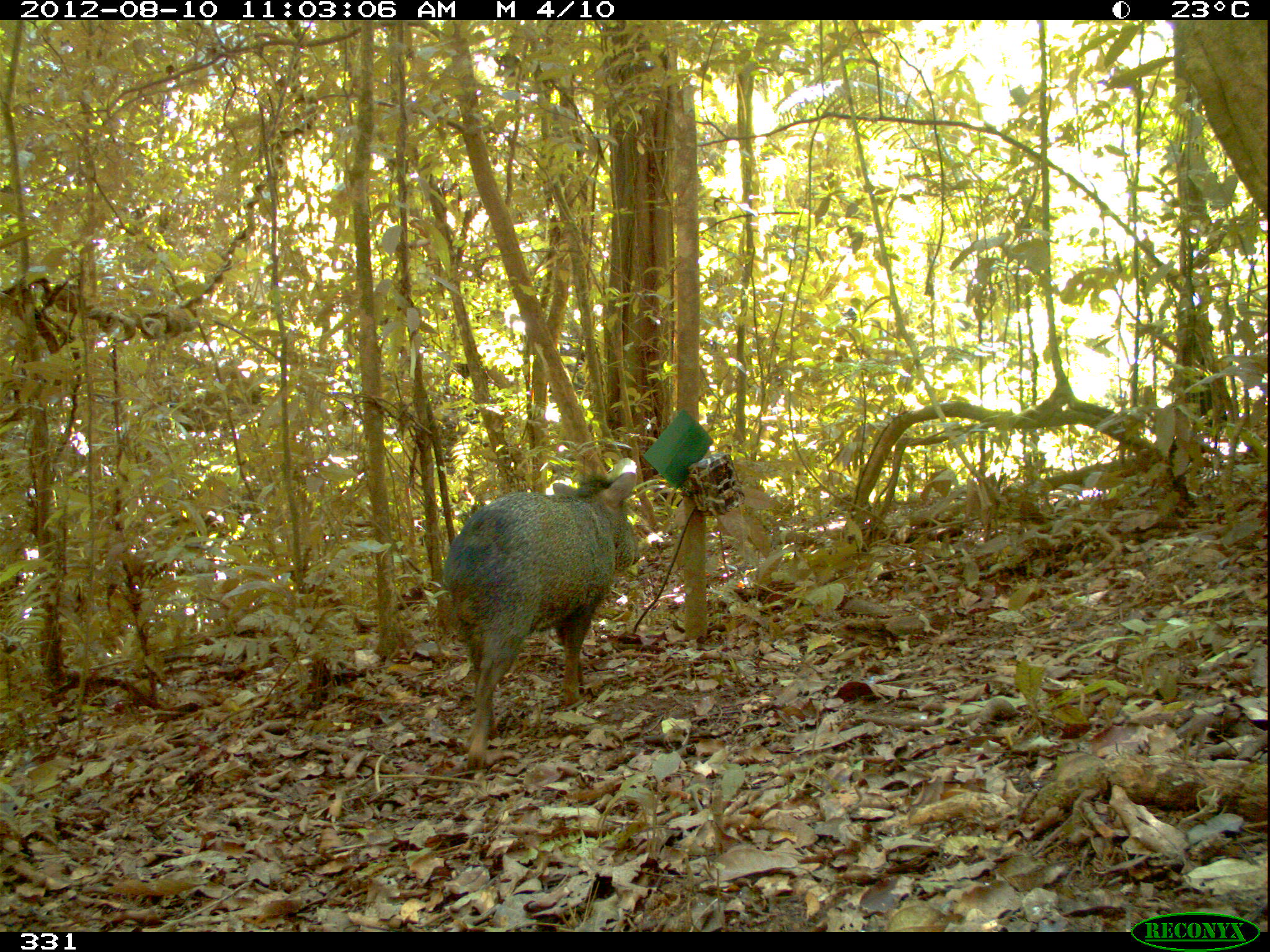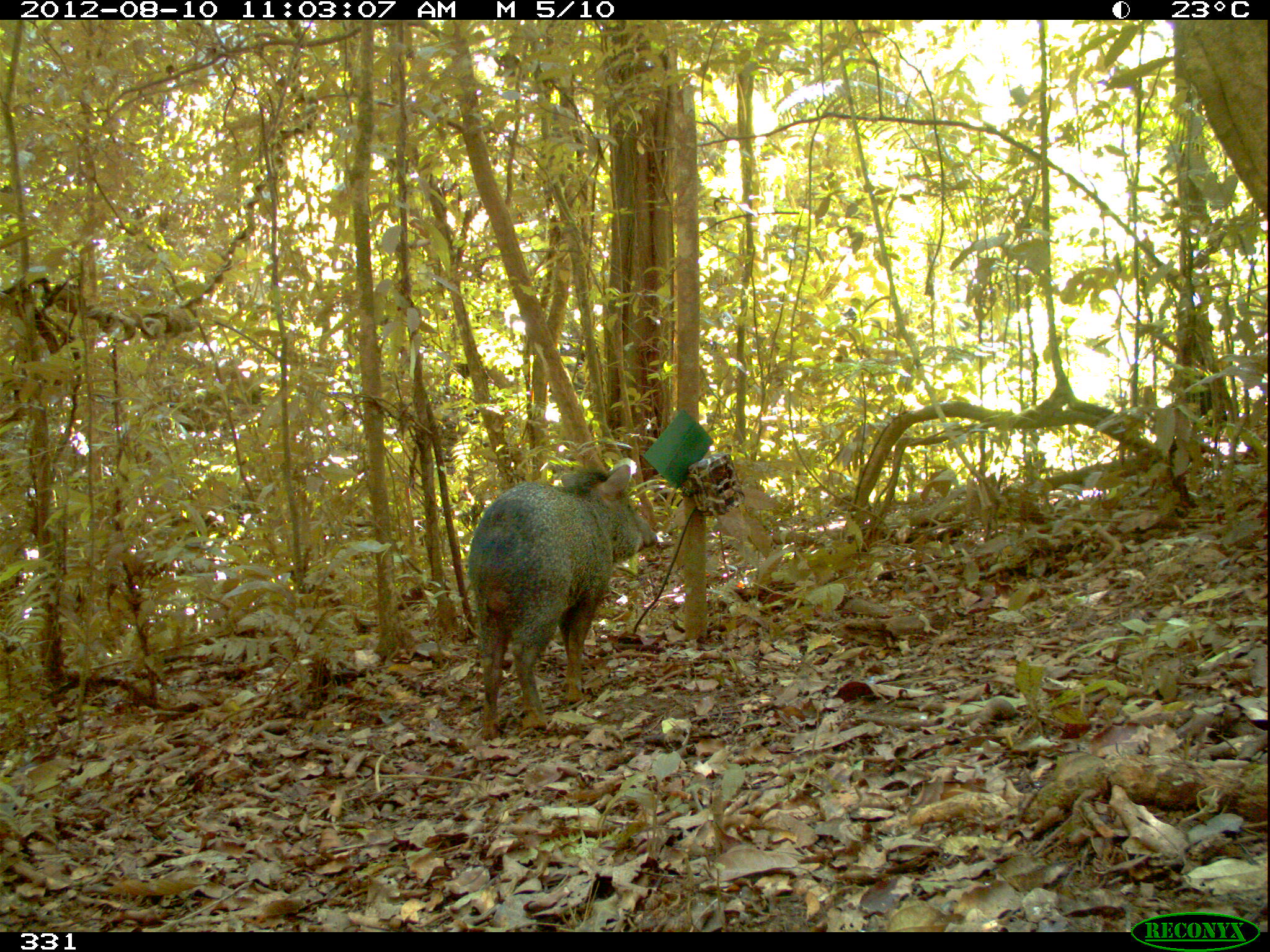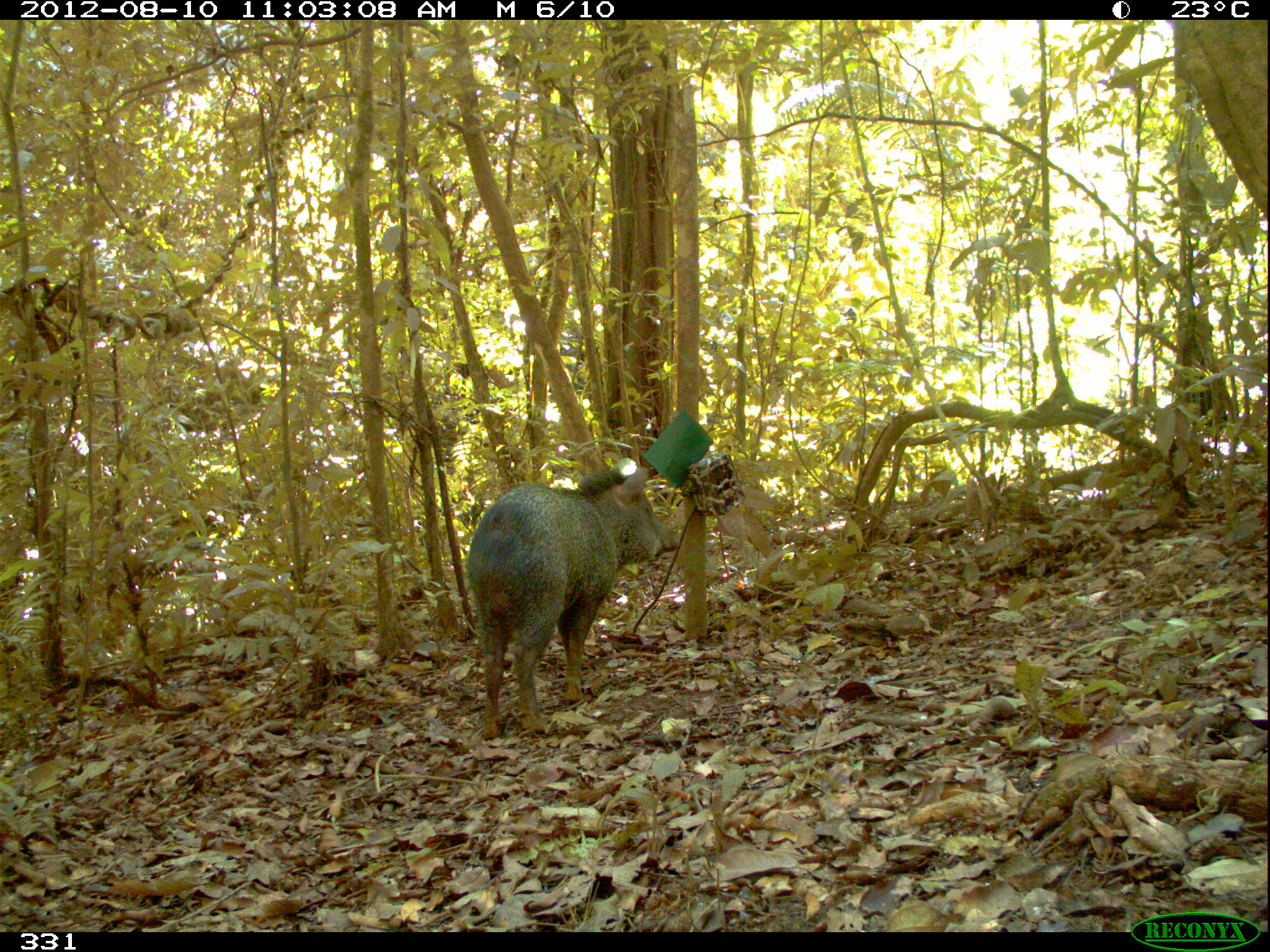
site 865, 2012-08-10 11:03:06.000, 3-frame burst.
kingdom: Animalia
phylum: Chordata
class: Mammalia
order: Artiodactyla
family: Tayassuidae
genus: Pecari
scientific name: Pecari tajacu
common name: collared peccary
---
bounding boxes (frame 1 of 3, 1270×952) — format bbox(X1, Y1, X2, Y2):
pecari tajacu: bbox(437, 468, 644, 771)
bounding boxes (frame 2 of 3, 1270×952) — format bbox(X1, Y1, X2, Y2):
pecari tajacu: bbox(461, 461, 658, 740)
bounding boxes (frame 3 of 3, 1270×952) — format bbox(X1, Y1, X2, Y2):
pecari tajacu: bbox(460, 461, 681, 739)